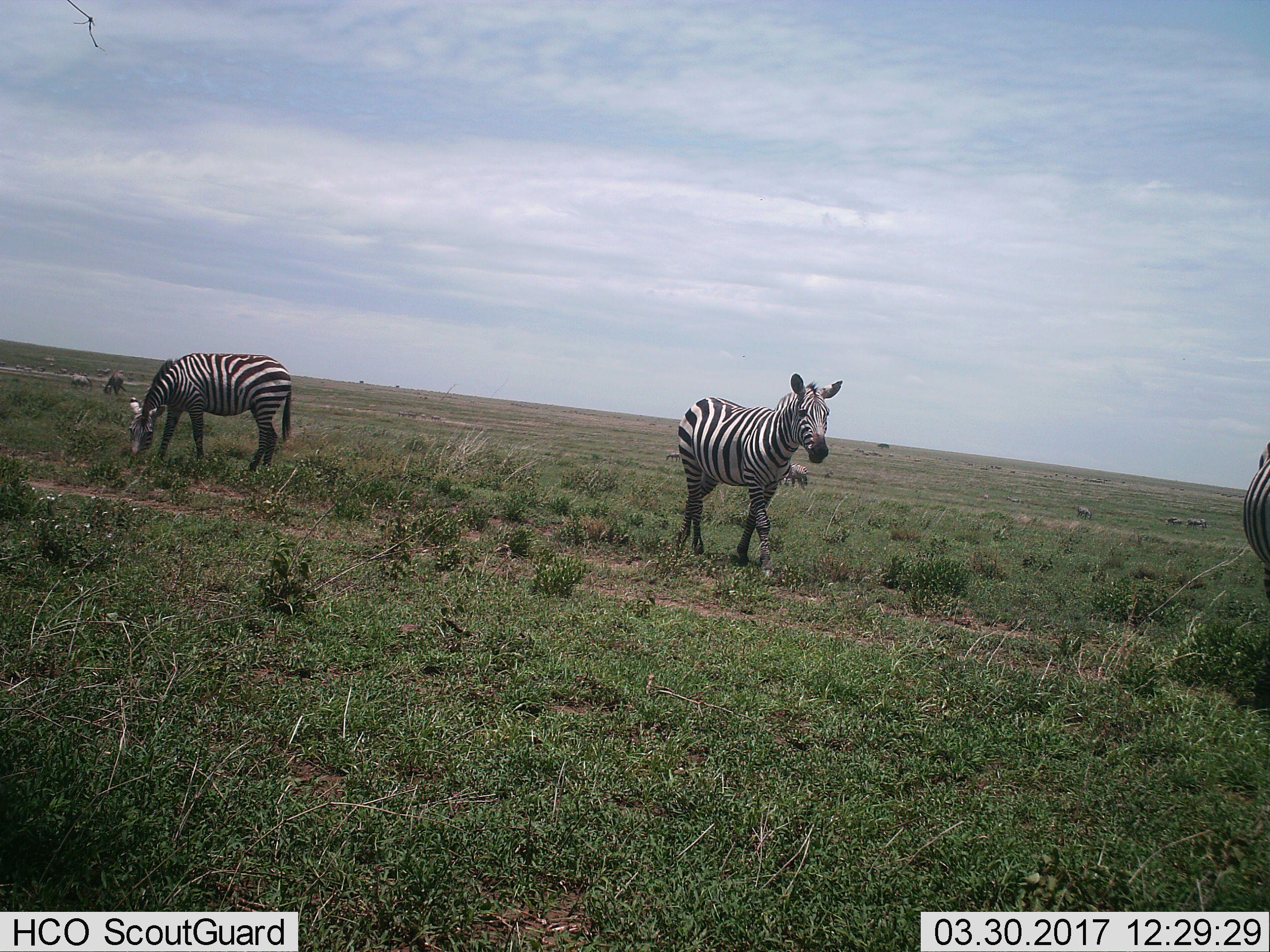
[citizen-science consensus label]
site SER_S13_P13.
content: unidentified animal